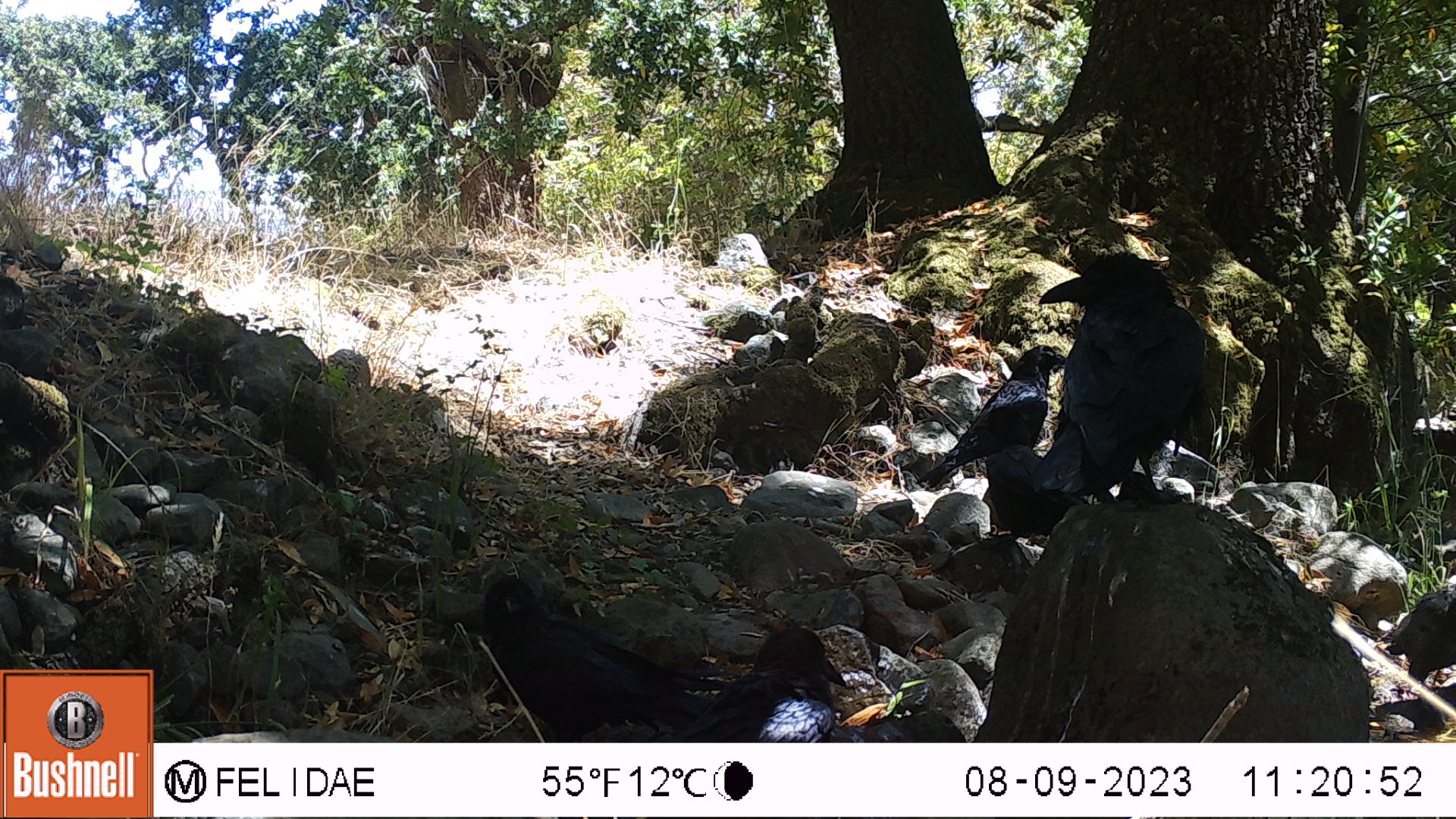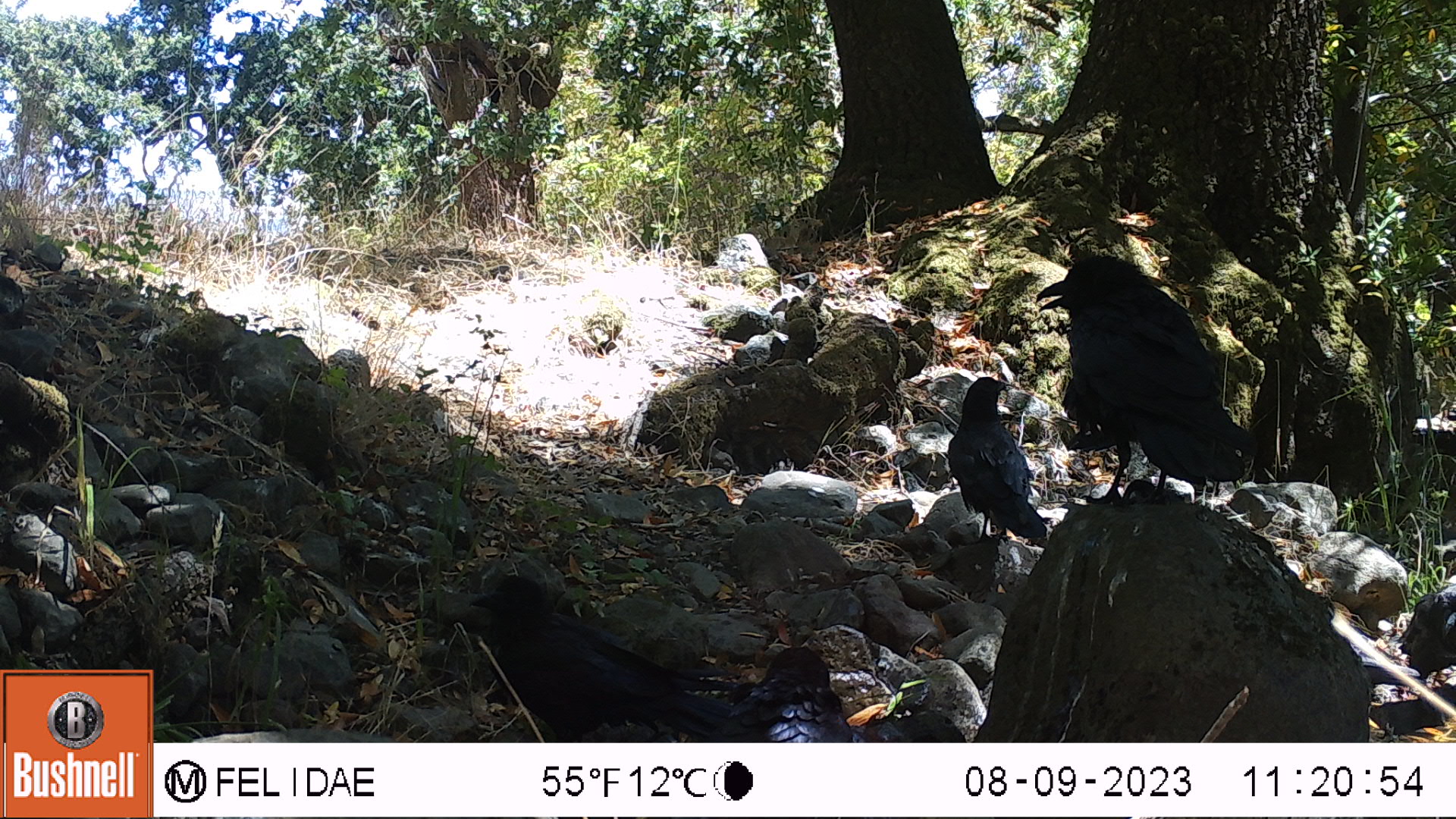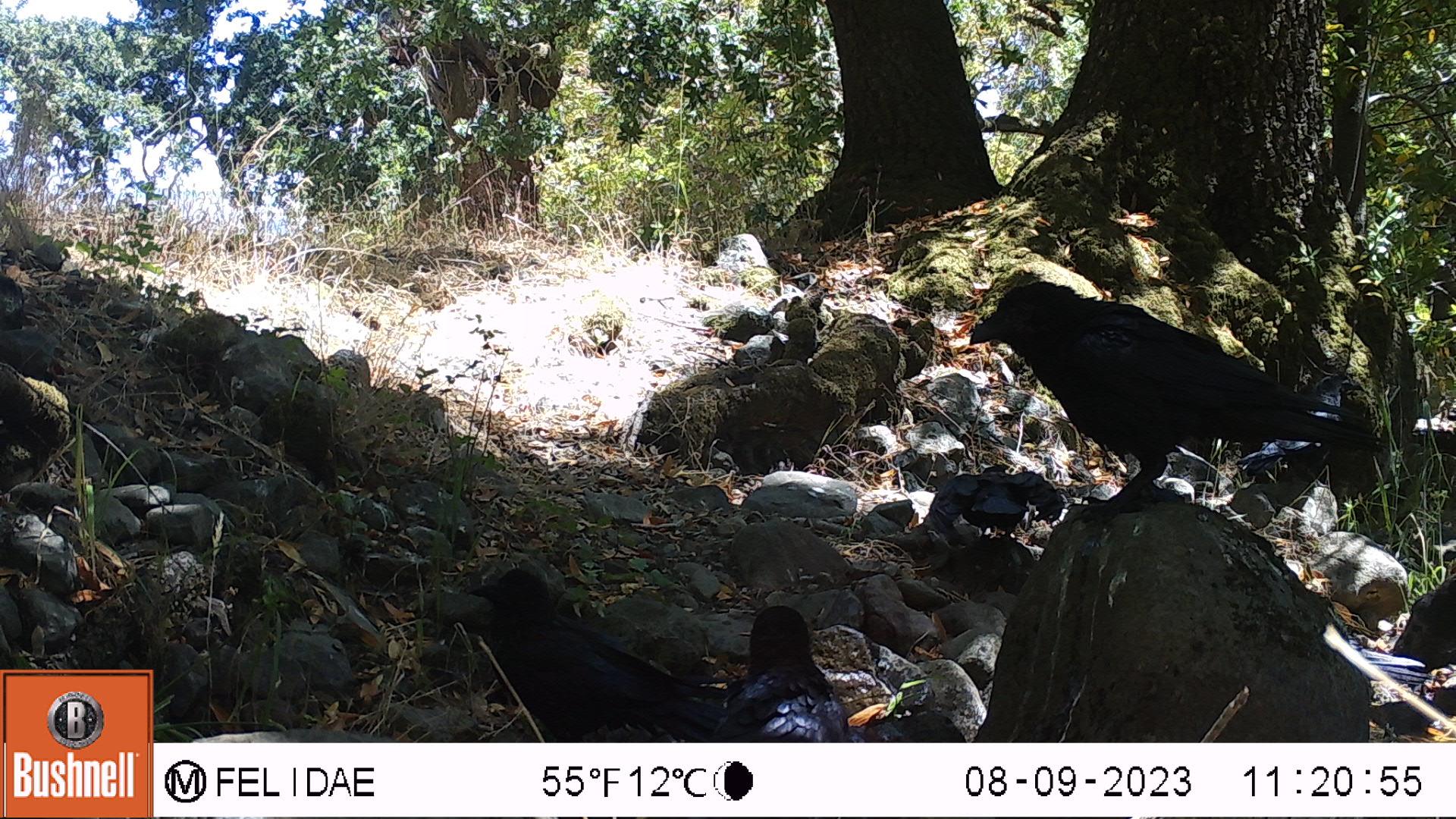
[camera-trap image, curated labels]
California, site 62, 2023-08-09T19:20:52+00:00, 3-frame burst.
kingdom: Animalia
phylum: Chordata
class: Aves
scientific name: Aves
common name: bird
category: unknown bird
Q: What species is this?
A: Unknown bird (bird) (Aves).